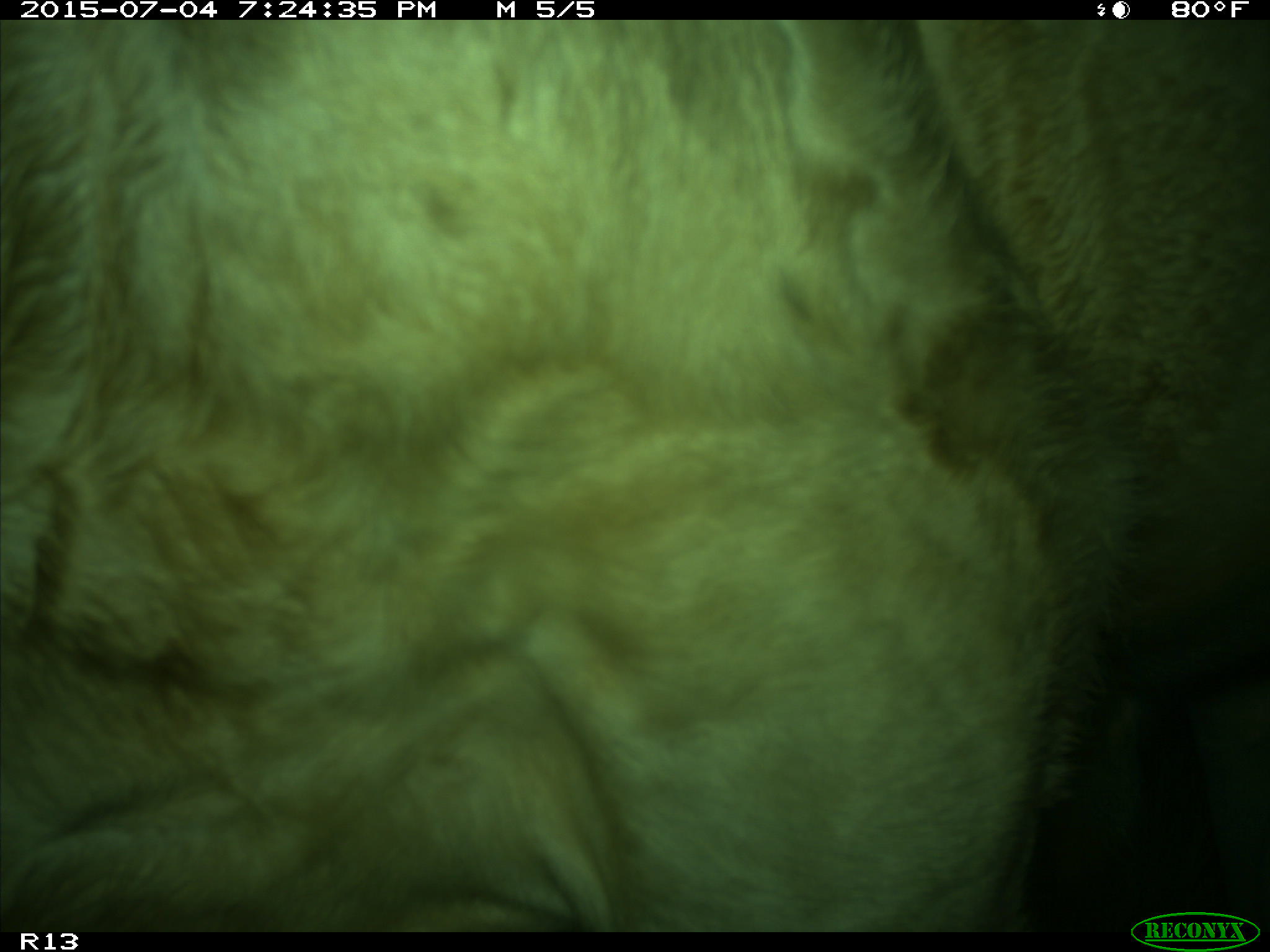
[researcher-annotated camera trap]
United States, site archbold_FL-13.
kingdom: Animalia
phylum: Chordata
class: Mammalia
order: Artiodactyla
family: Bovidae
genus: Bos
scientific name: Bos taurus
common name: domestic cow